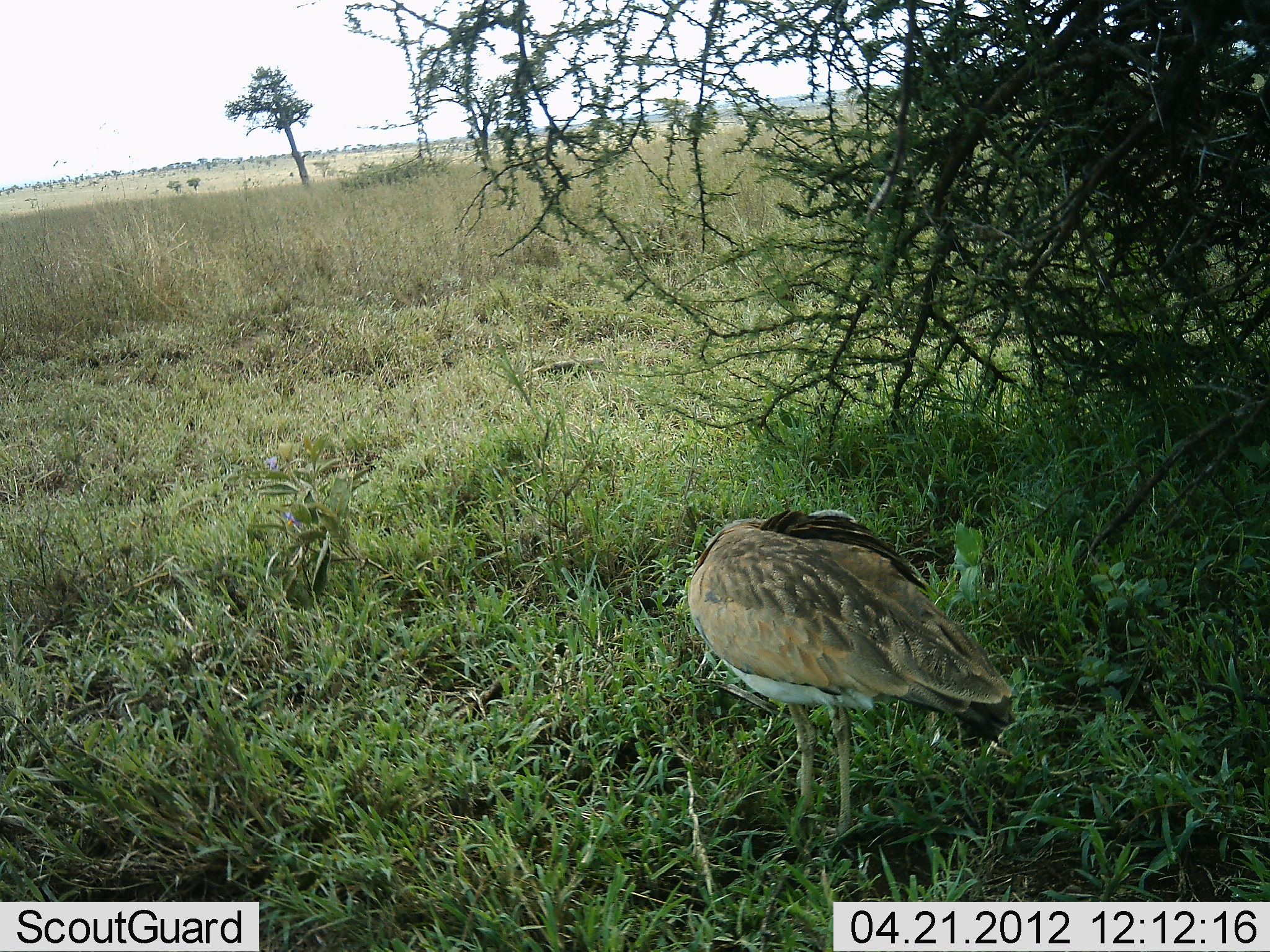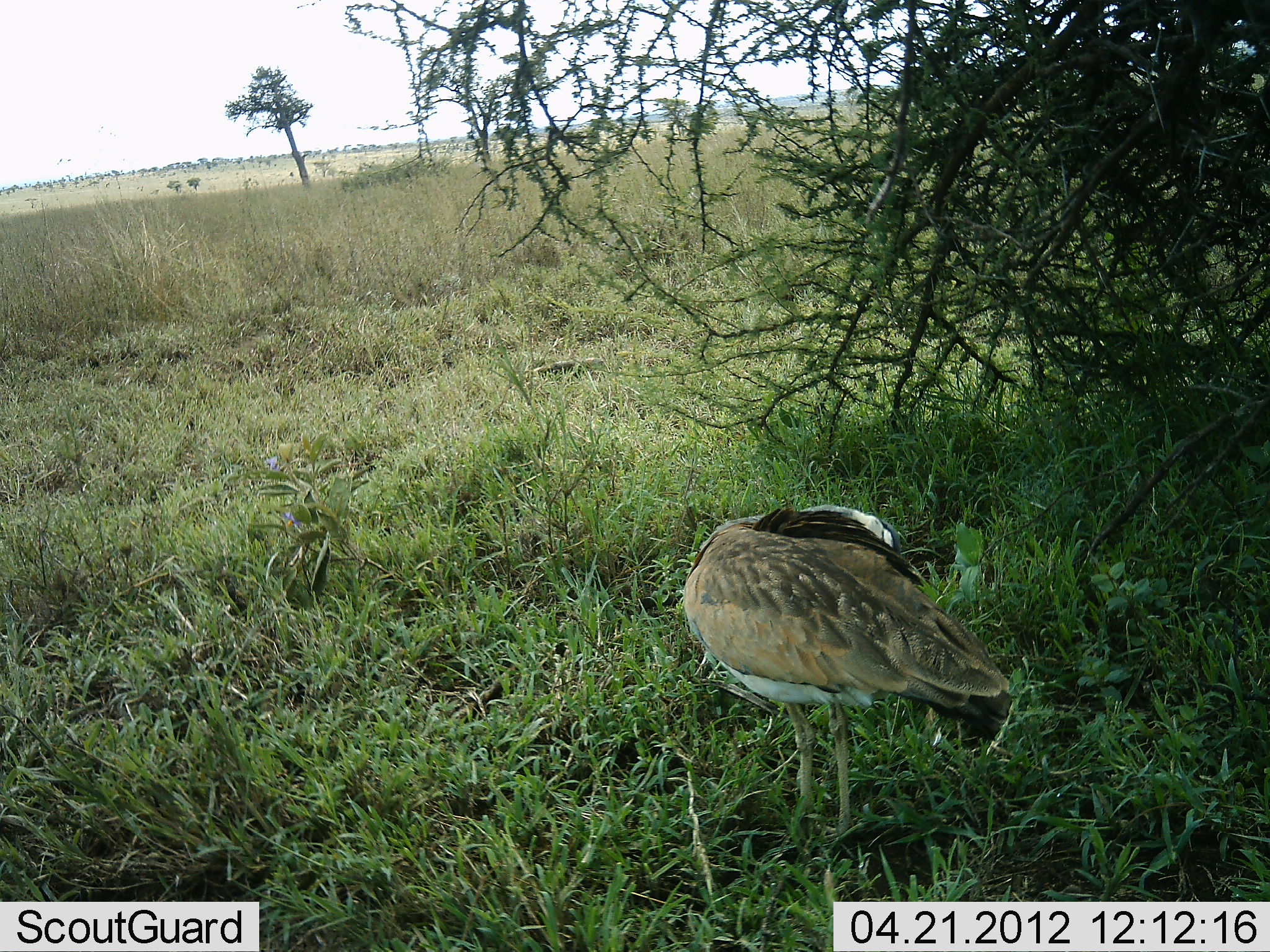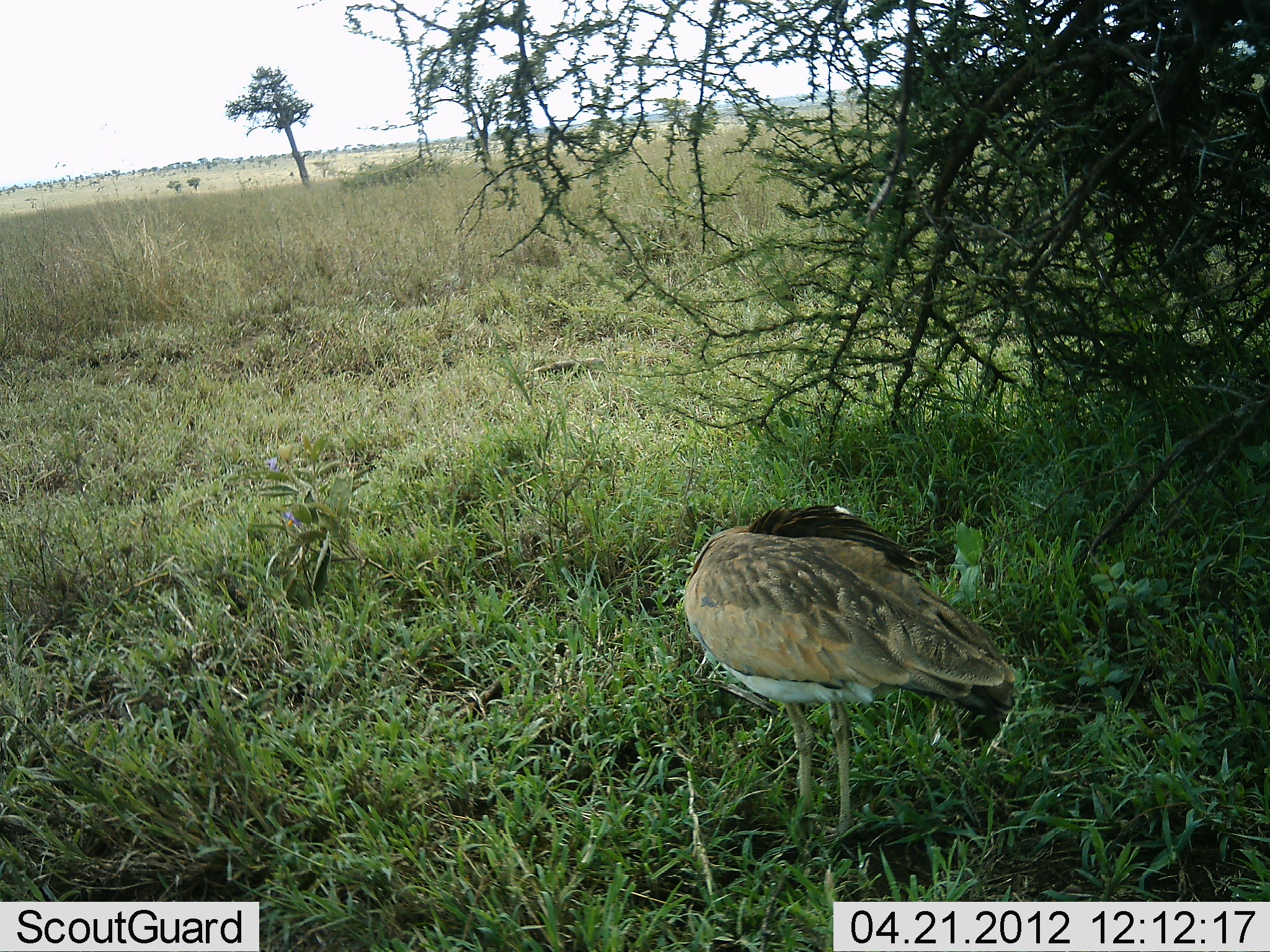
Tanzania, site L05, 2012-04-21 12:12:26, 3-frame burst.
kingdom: Animalia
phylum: Chordata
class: Aves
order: Otidiformes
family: Otididae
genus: Ardeotis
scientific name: Ardeotis kori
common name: kori bustard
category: koribustard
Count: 1.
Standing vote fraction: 89%.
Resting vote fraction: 11%.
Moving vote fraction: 0%.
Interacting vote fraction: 5%.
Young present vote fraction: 0%.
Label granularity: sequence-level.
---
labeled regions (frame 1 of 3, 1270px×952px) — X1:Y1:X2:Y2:
animal: 686:509:1018:848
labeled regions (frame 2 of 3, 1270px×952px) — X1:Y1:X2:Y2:
animal: 685:504:1016:845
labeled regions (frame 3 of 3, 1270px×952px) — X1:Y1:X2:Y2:
animal: 681:501:1014:843